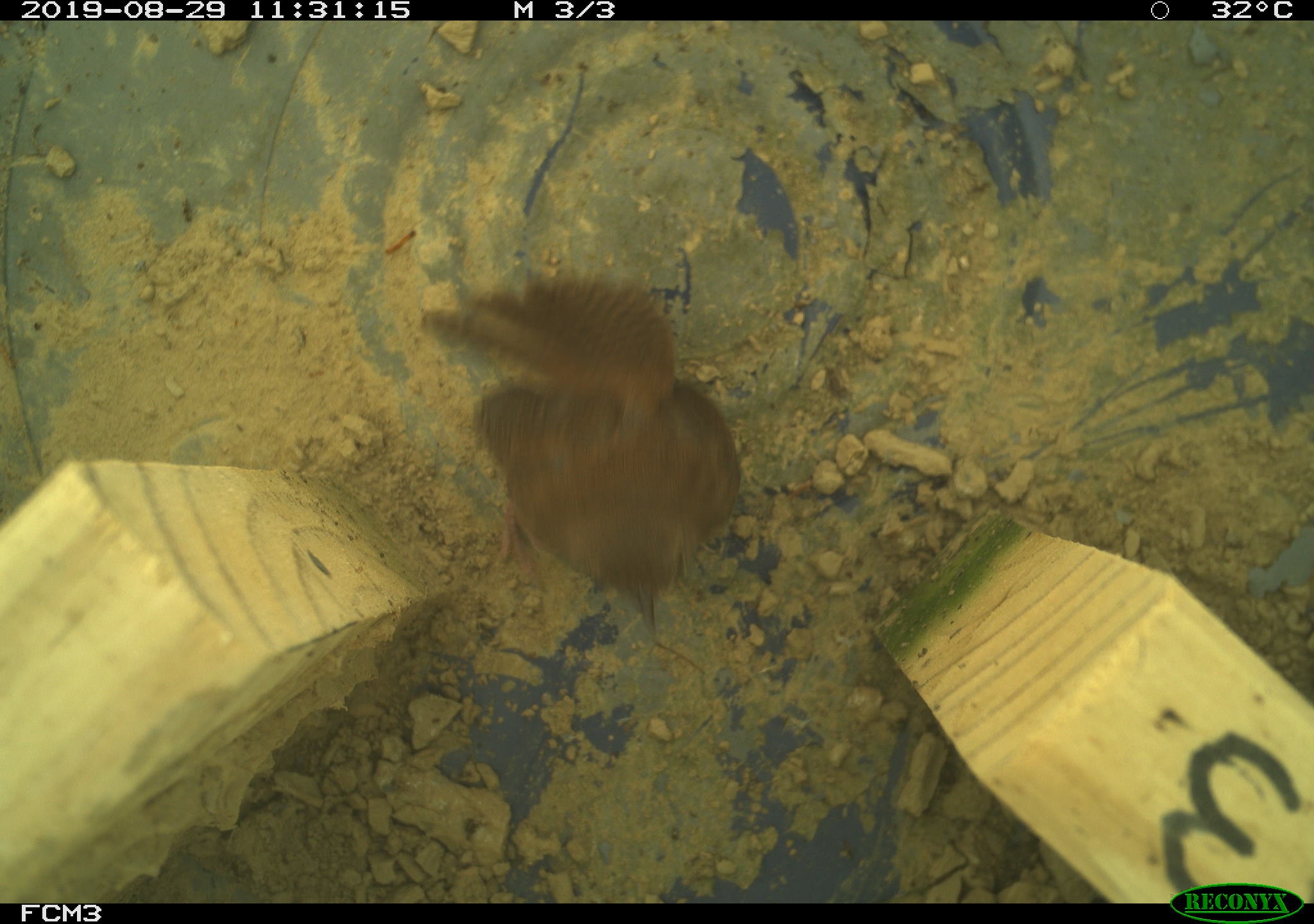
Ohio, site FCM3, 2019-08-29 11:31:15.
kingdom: Animalia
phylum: Chordata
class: Aves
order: Passeriformes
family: Troglodytidae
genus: Troglodytes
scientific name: Troglodytes aedon aedon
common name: northern house wren